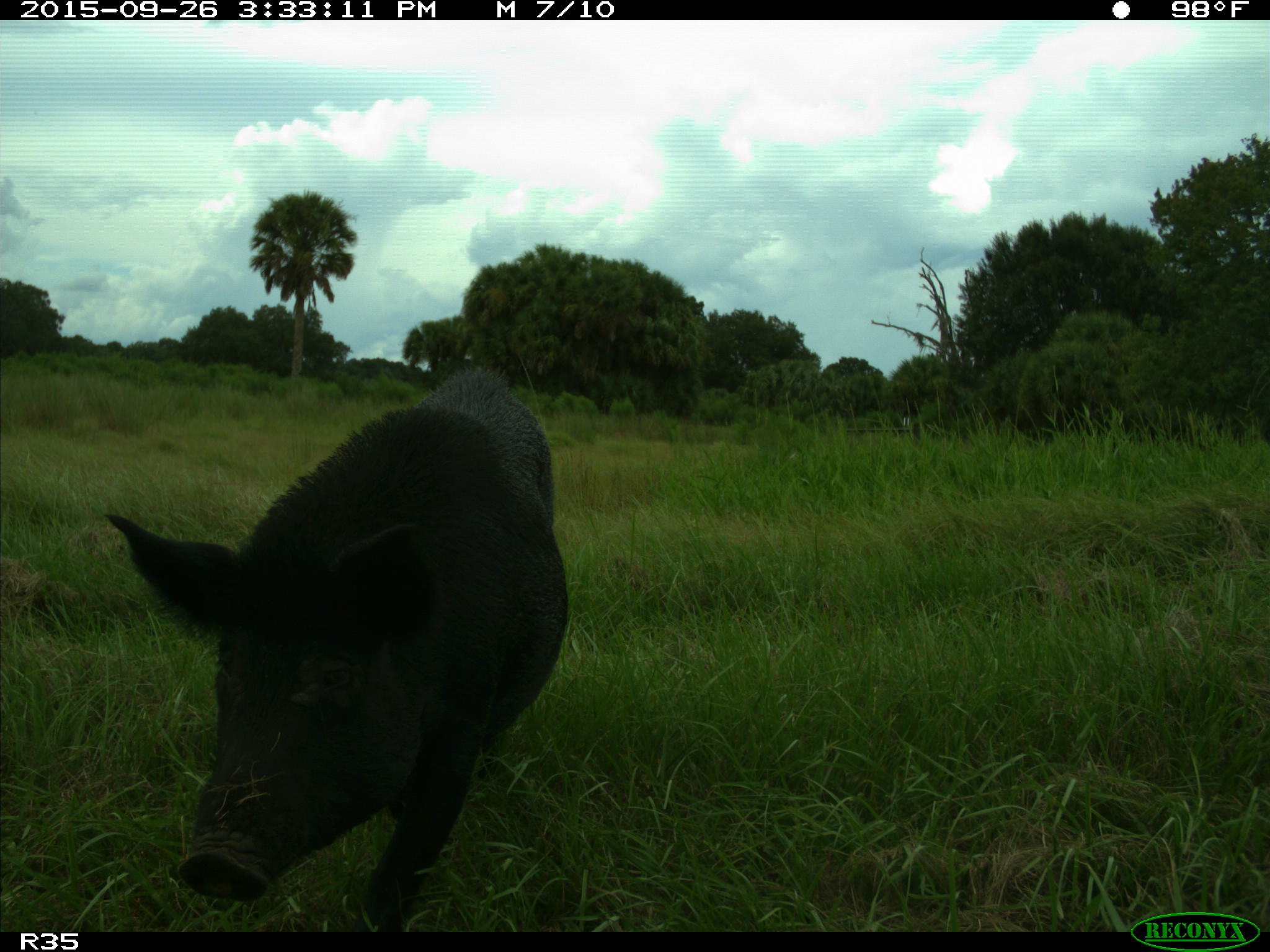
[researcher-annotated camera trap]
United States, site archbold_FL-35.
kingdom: Animalia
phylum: Chordata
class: Mammalia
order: Artiodactyla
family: Suidae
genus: Sus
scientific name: Sus scrofa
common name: wild boar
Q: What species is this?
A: Sus scrofa (wild boar).